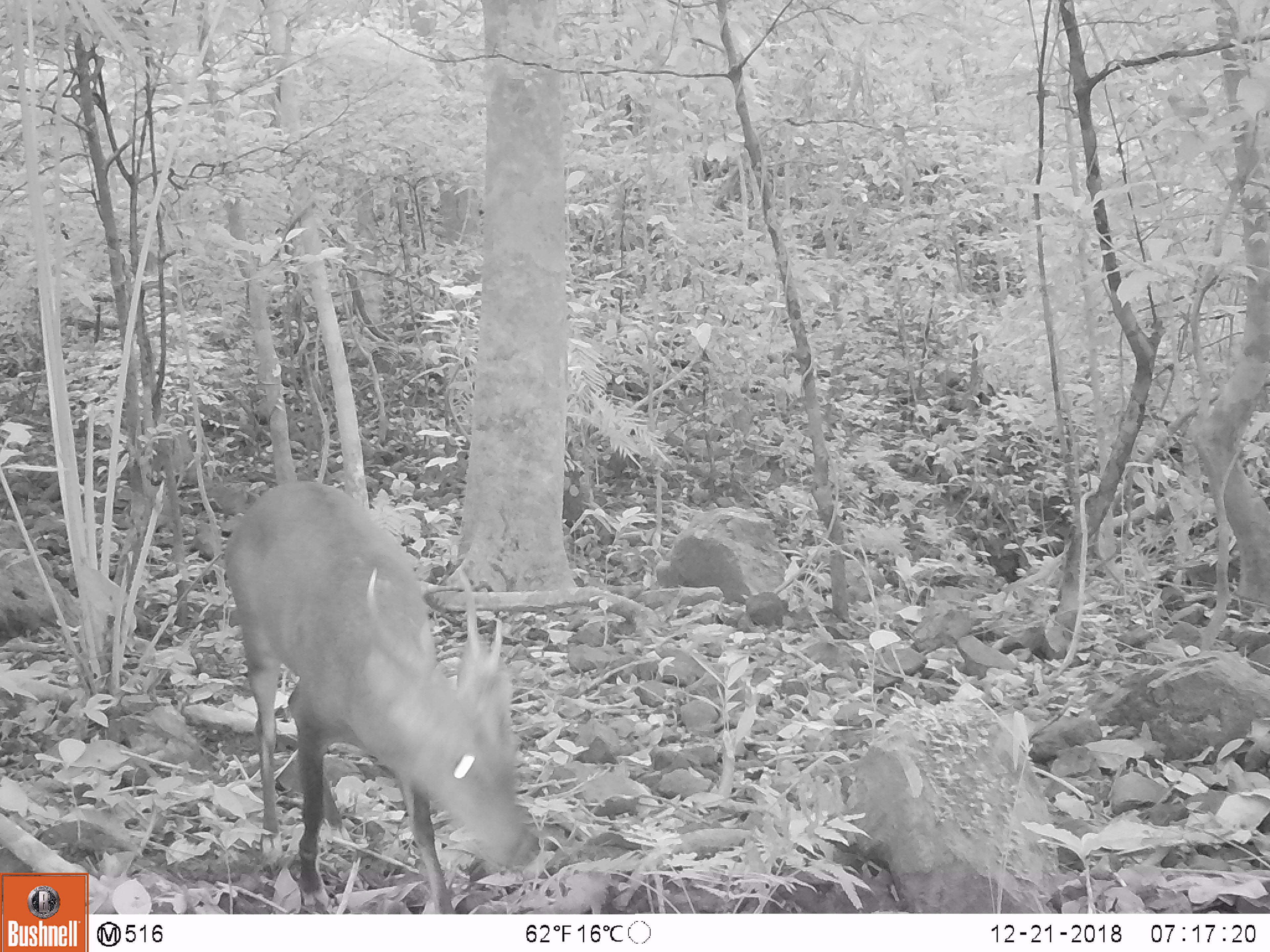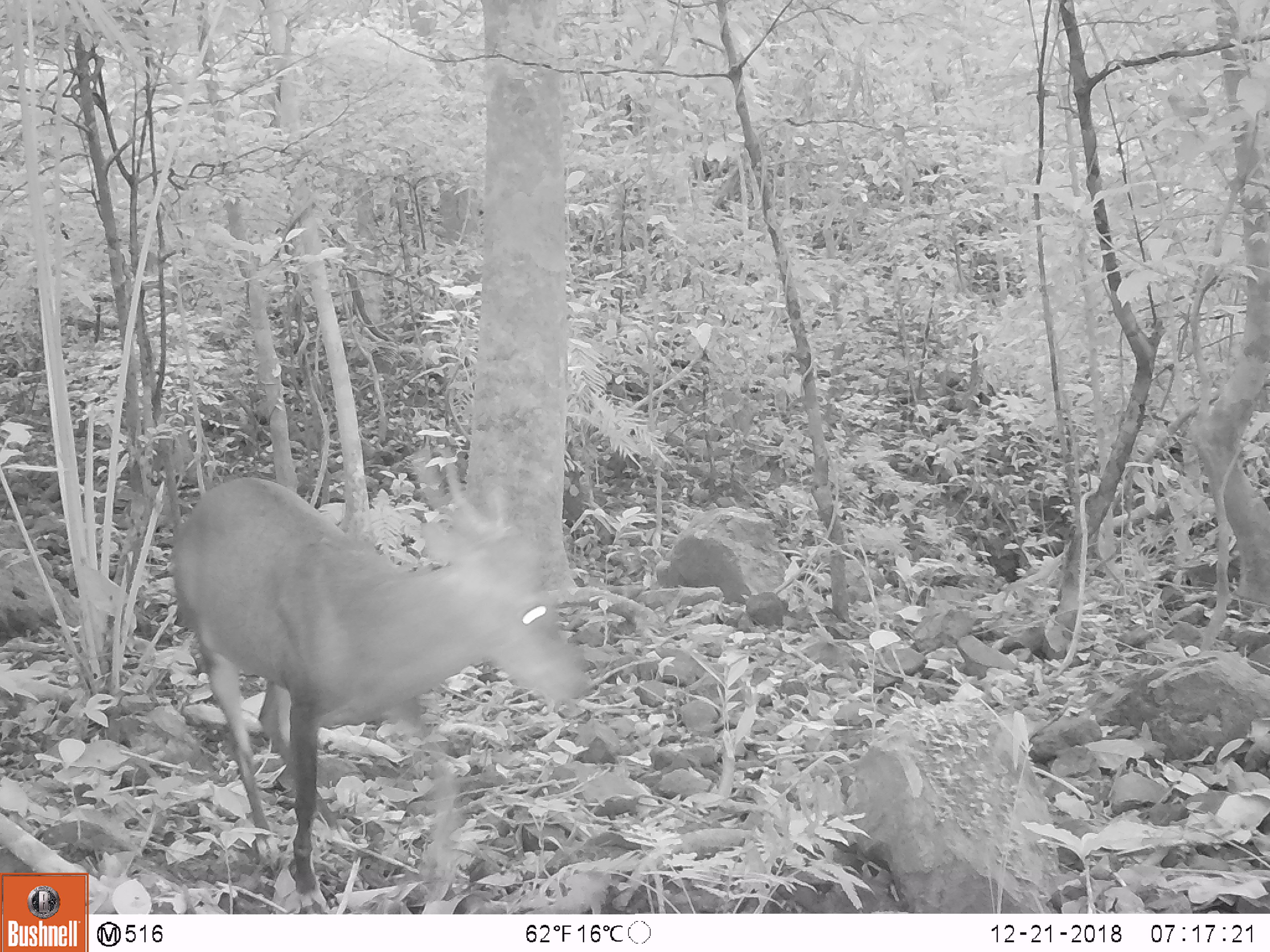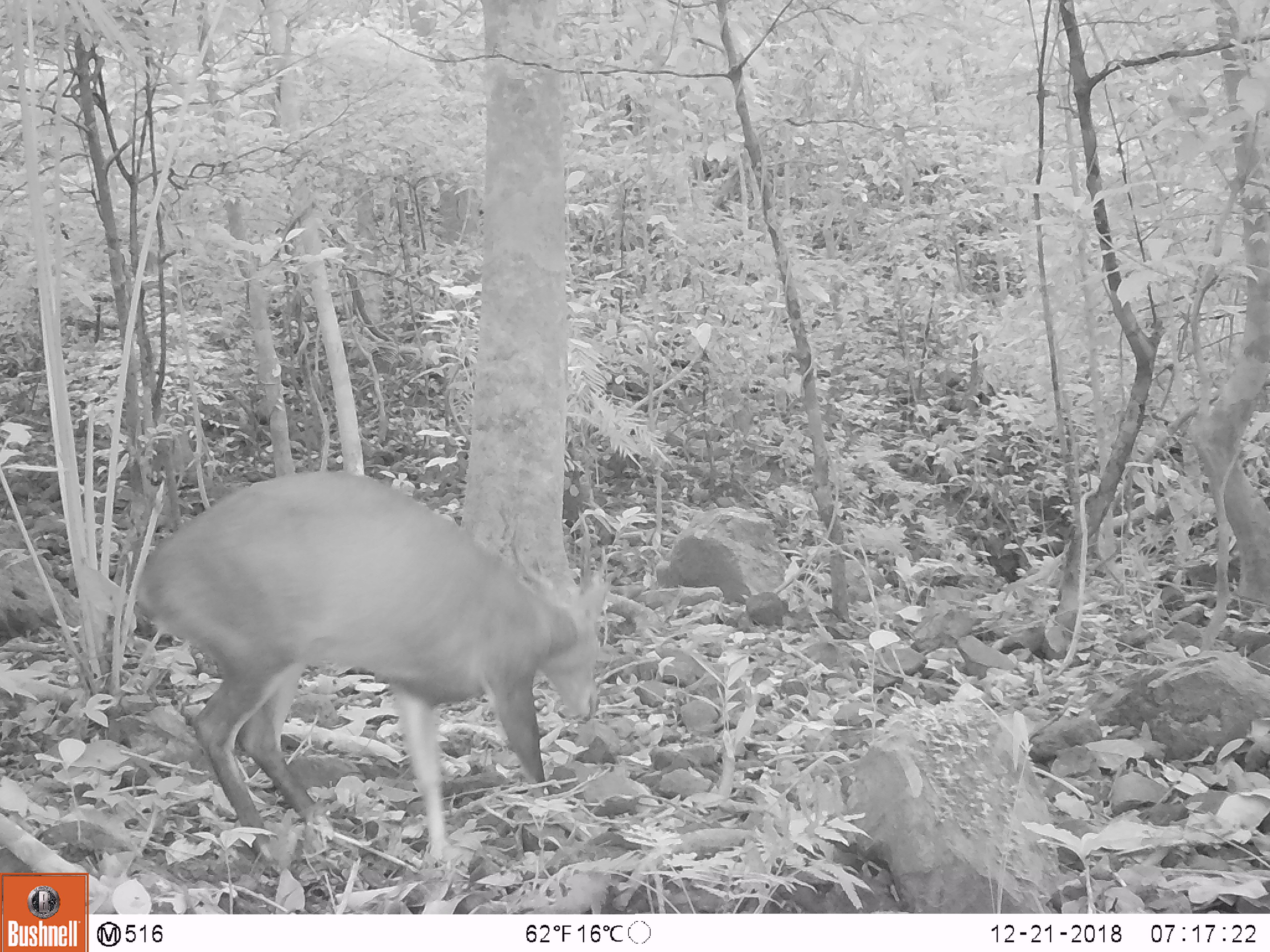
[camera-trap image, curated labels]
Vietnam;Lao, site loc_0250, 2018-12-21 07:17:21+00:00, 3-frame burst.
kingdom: Animalia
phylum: Chordata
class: Mammalia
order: Artiodactyla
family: Cervidae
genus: Muntiacus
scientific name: Muntiacus vuquangensis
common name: large-antlered muntjac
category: large antlered muntjac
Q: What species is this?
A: Large antlered muntjac (large-antlered muntjac) (Muntiacus vuquangensis).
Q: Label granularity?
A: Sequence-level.